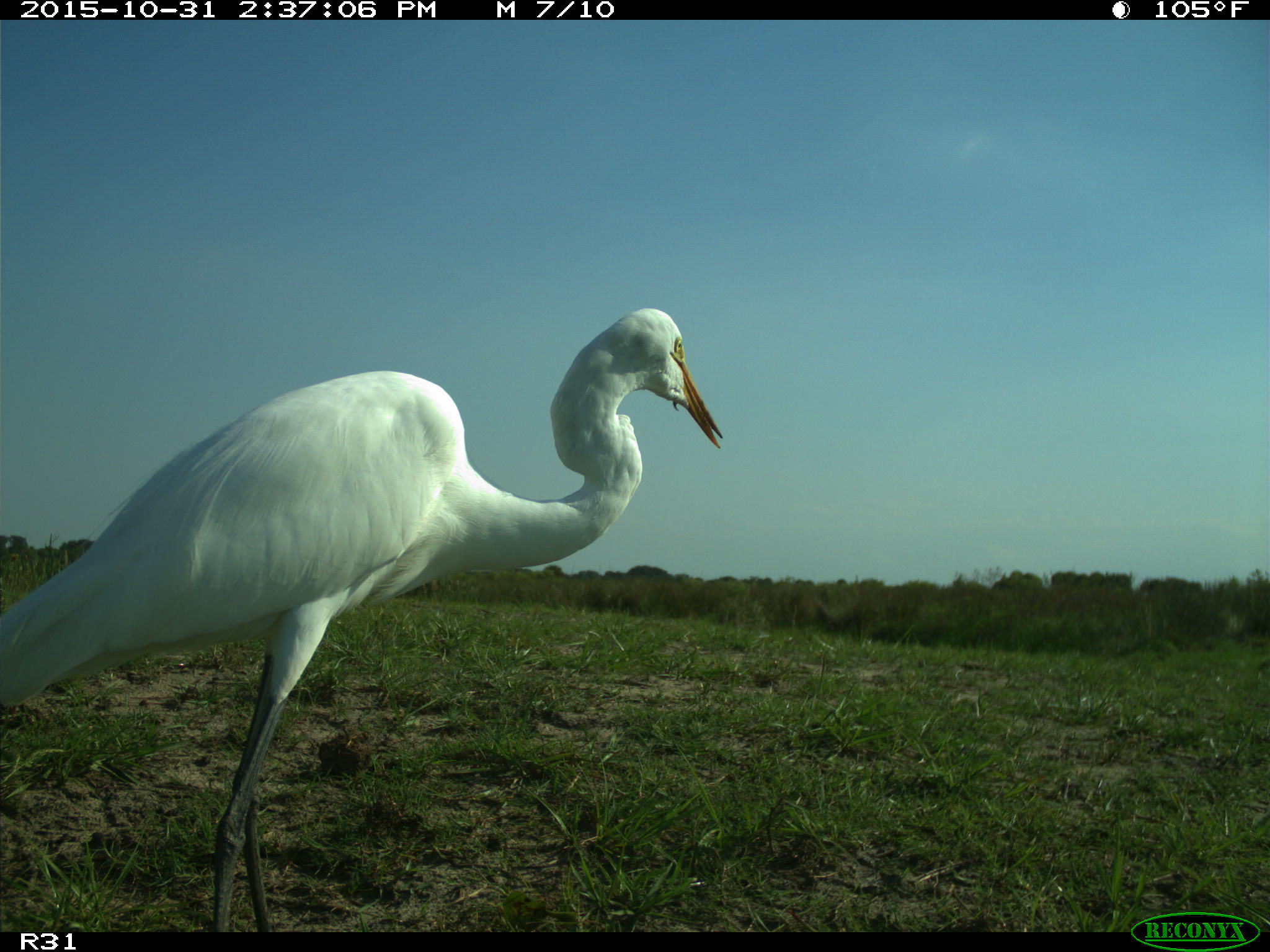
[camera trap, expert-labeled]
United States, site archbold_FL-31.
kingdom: Animalia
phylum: Chordata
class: Aves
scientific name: Aves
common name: birds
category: unidentified bird